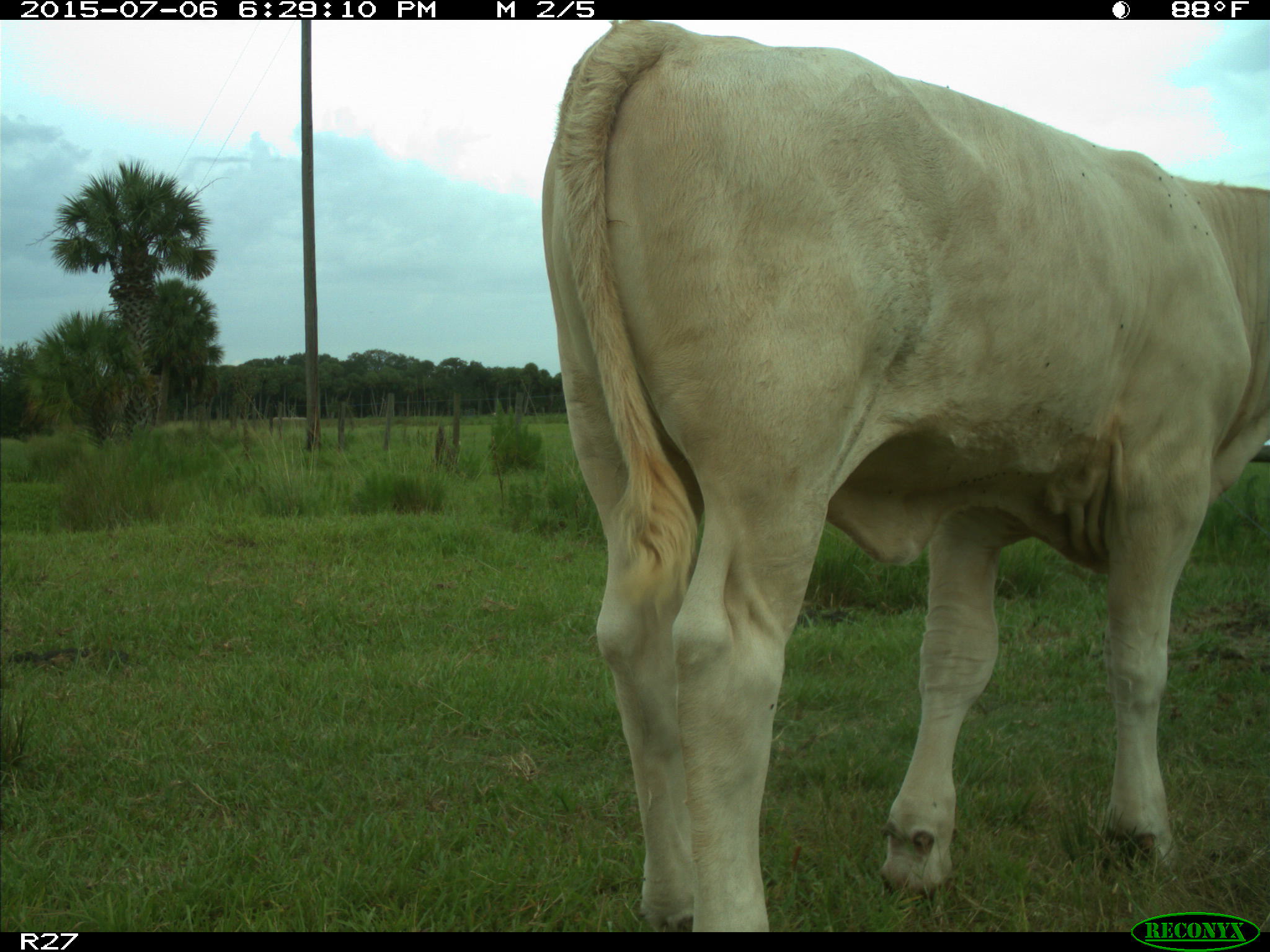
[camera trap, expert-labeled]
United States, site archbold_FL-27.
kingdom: Animalia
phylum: Chordata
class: Mammalia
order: Artiodactyla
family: Bovidae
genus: Bos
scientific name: Bos taurus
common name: domestic cow